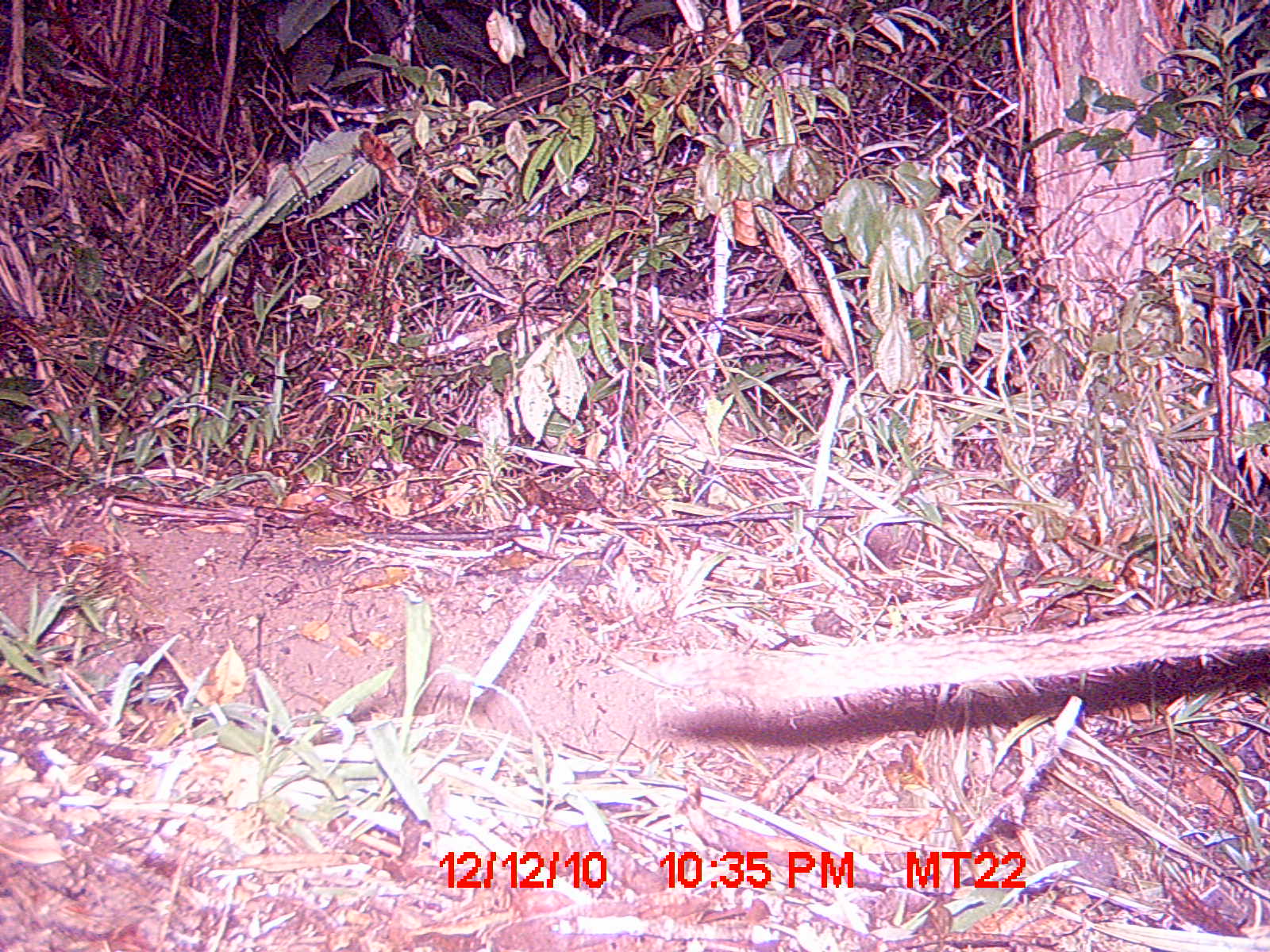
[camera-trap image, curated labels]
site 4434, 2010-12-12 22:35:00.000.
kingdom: Animalia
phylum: Chordata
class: Mammalia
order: Carnivora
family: Eupleridae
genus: Cryptoprocta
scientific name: Cryptoprocta ferox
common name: fossa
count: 1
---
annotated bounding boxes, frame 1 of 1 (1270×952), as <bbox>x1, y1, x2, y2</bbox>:
cryptoprocta ferox: <bbox>660, 596, 1269, 701</bbox>